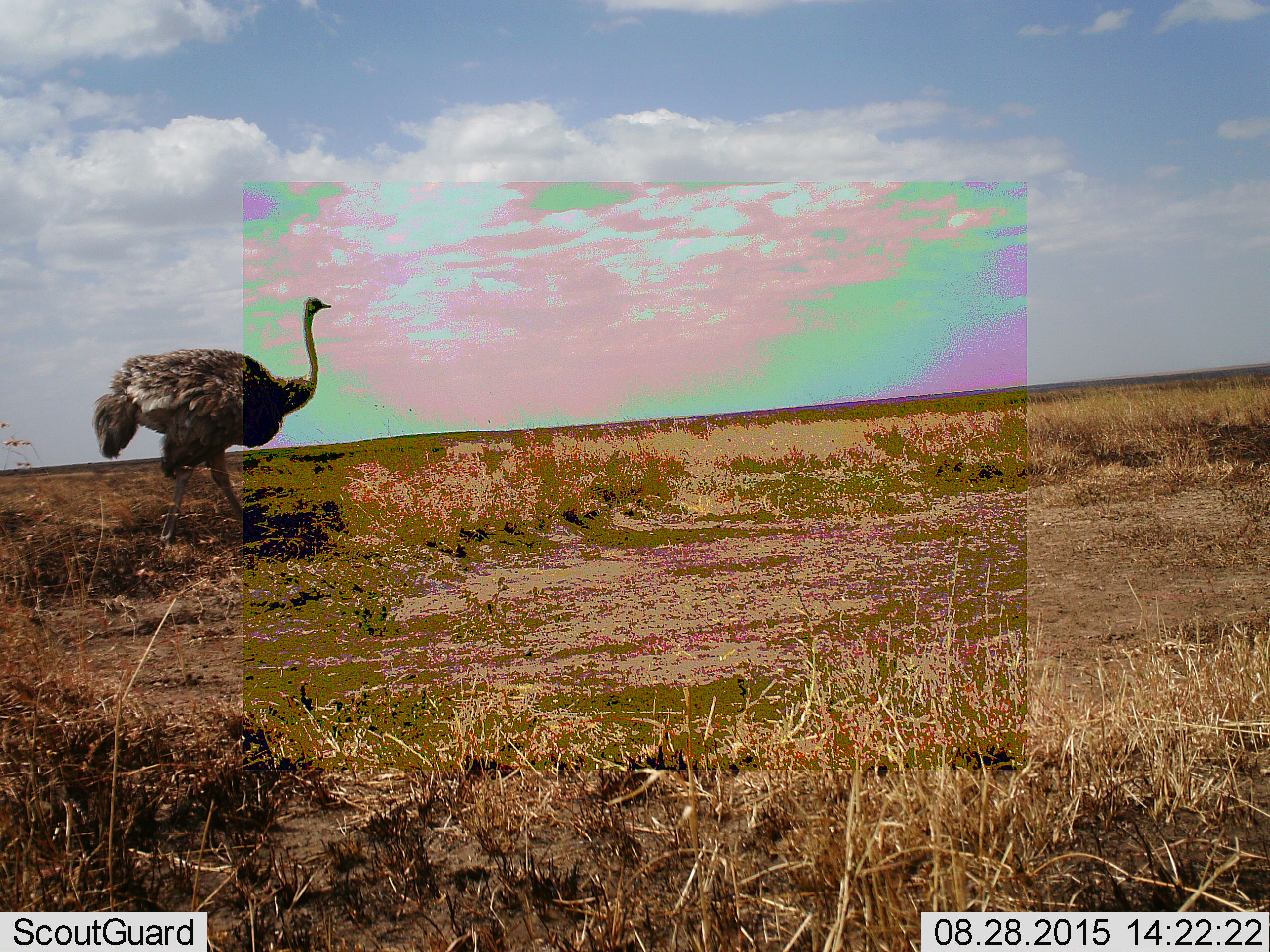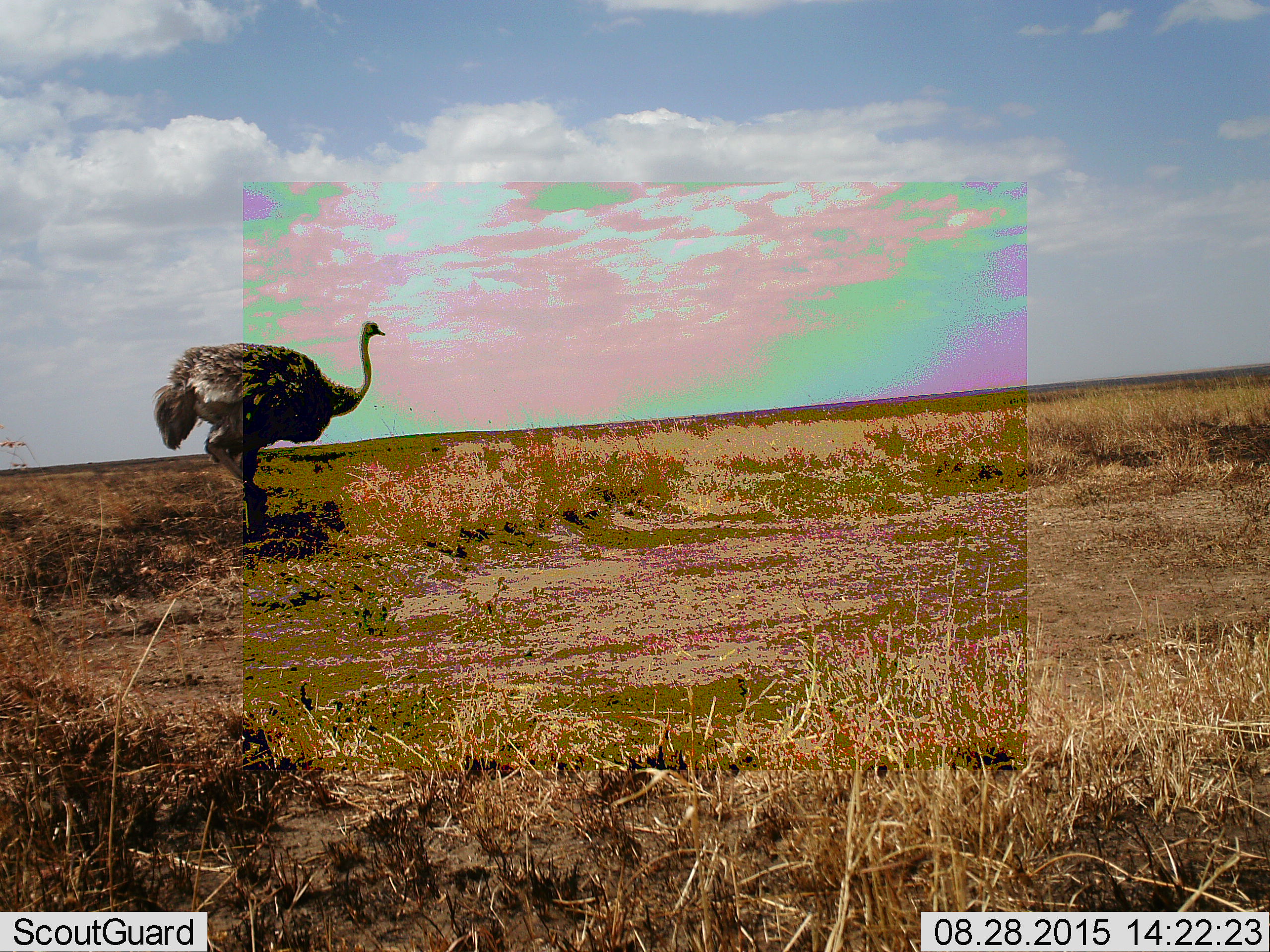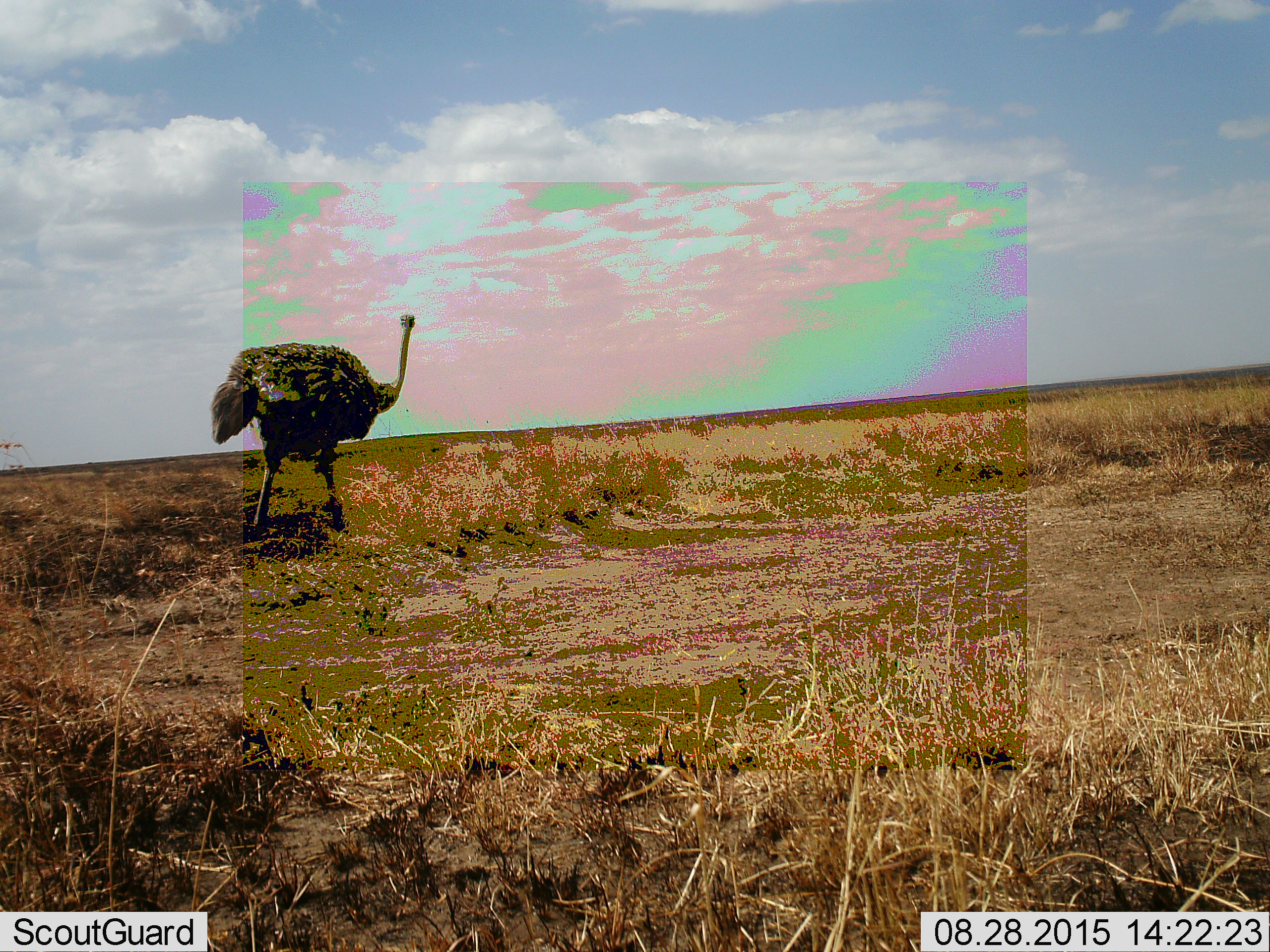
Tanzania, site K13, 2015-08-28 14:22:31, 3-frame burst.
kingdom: Animalia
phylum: Chordata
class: Aves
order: Struthioniformes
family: Struthionidae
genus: Struthio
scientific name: Struthio camelus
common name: ostrich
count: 1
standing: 27%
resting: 0%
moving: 82%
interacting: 0%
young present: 0%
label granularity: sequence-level